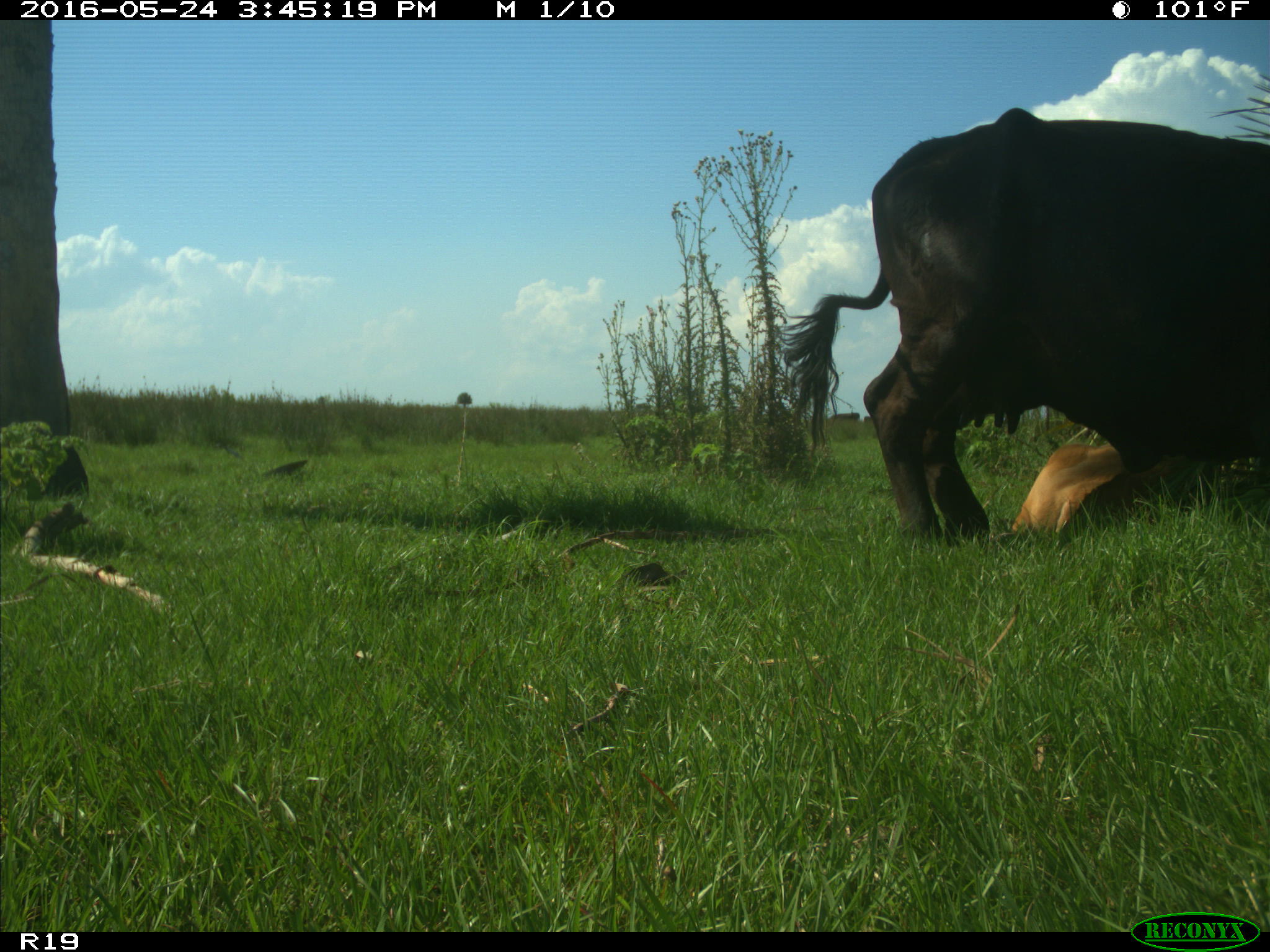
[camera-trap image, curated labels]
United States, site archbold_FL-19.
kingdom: Animalia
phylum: Chordata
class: Mammalia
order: Artiodactyla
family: Bovidae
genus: Bos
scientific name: Bos taurus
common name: domestic cow